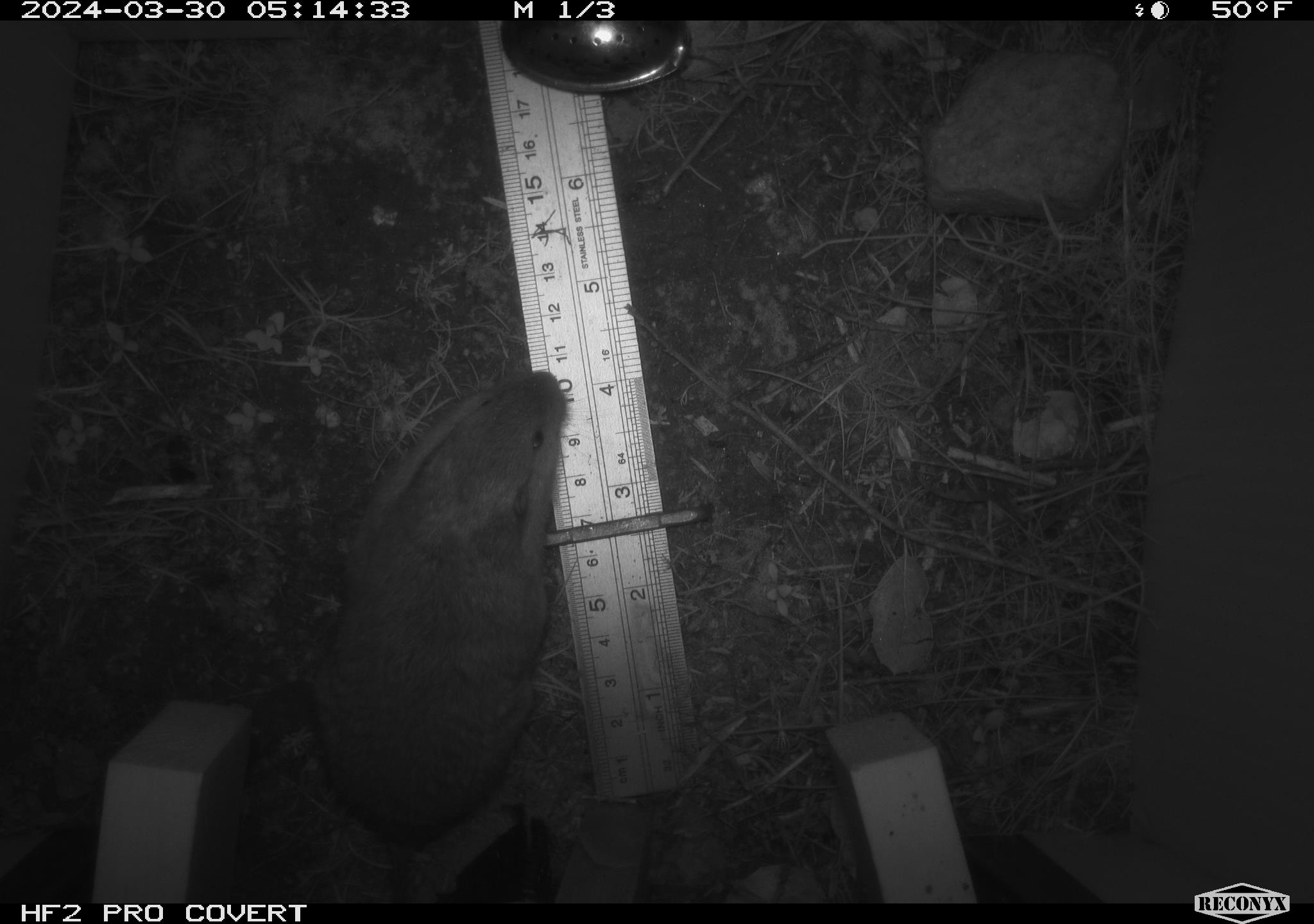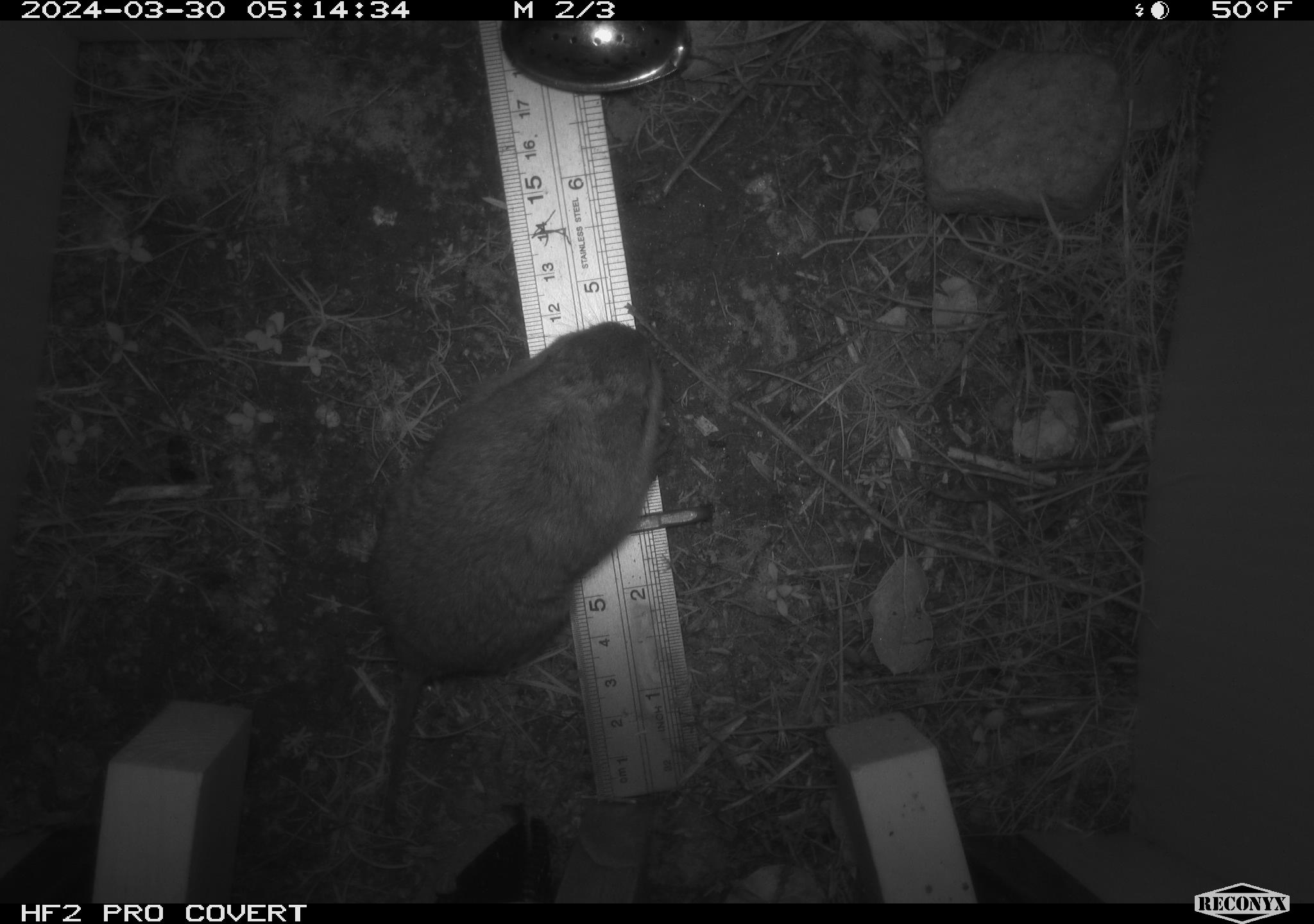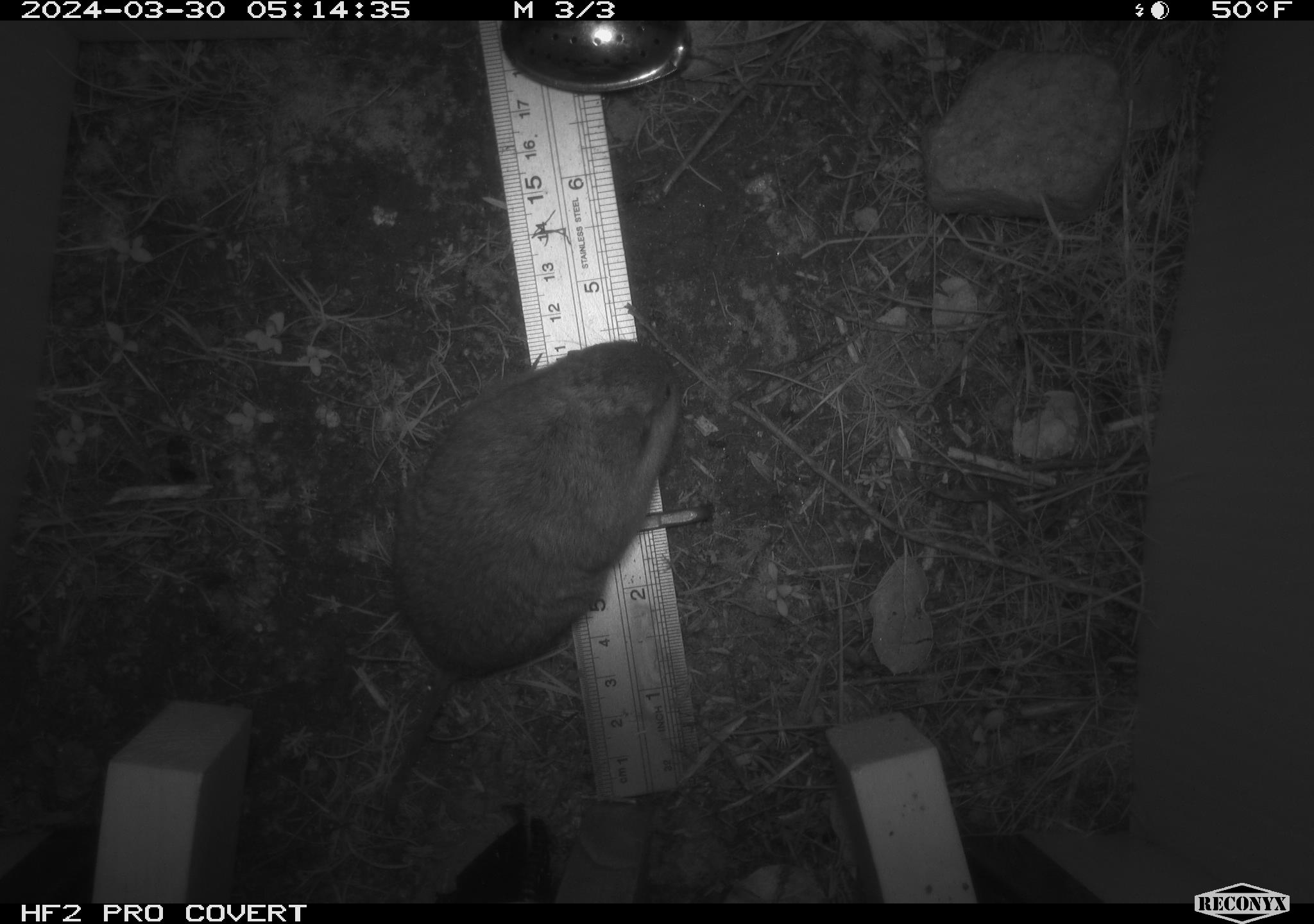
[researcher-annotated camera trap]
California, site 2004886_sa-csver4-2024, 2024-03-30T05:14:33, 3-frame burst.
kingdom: Animalia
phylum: Chordata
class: Mammalia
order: Rodentia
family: Geomyidae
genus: Thomomys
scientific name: Thomomys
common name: smooth-toothed pocket gophers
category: thomomys species